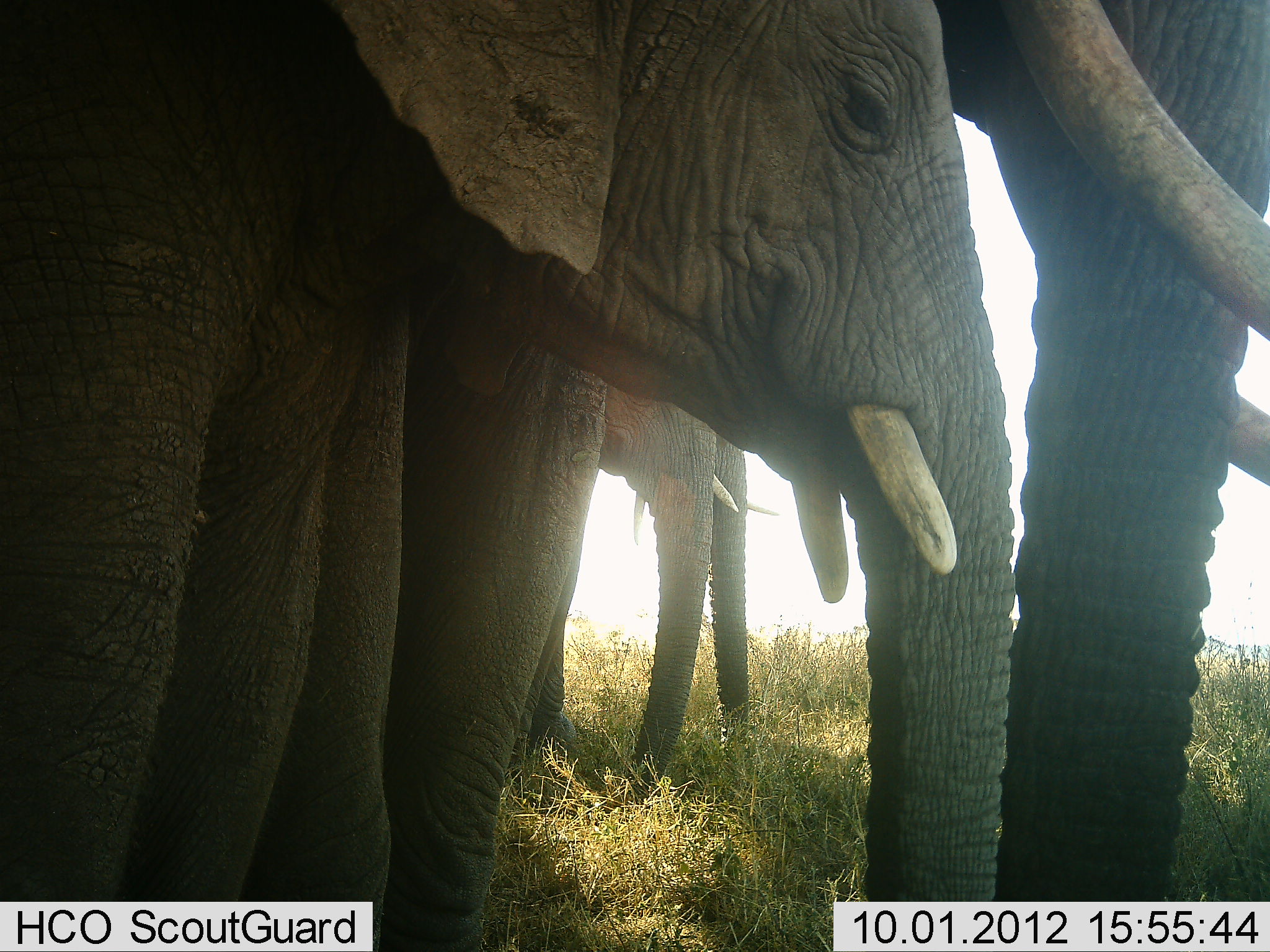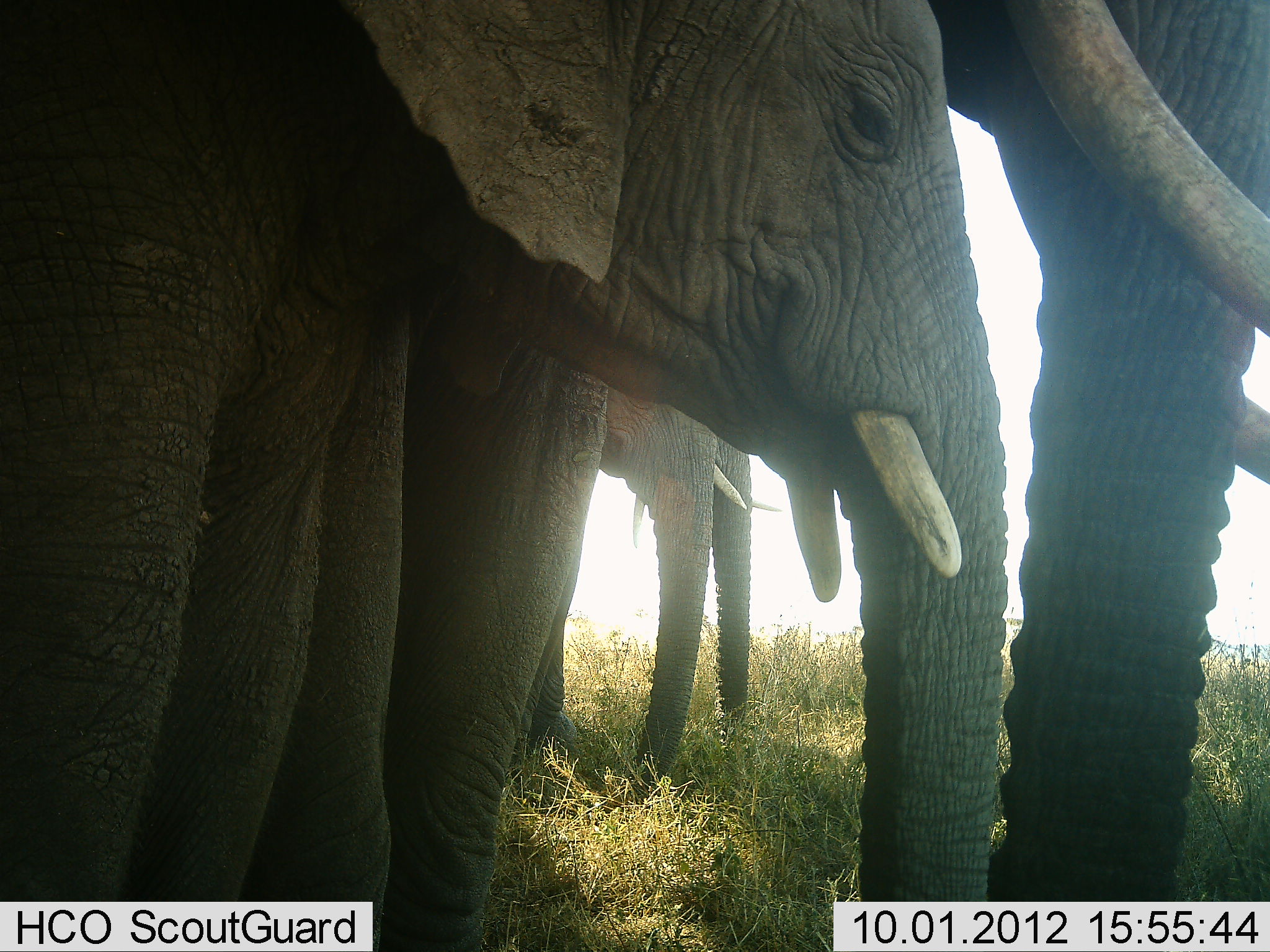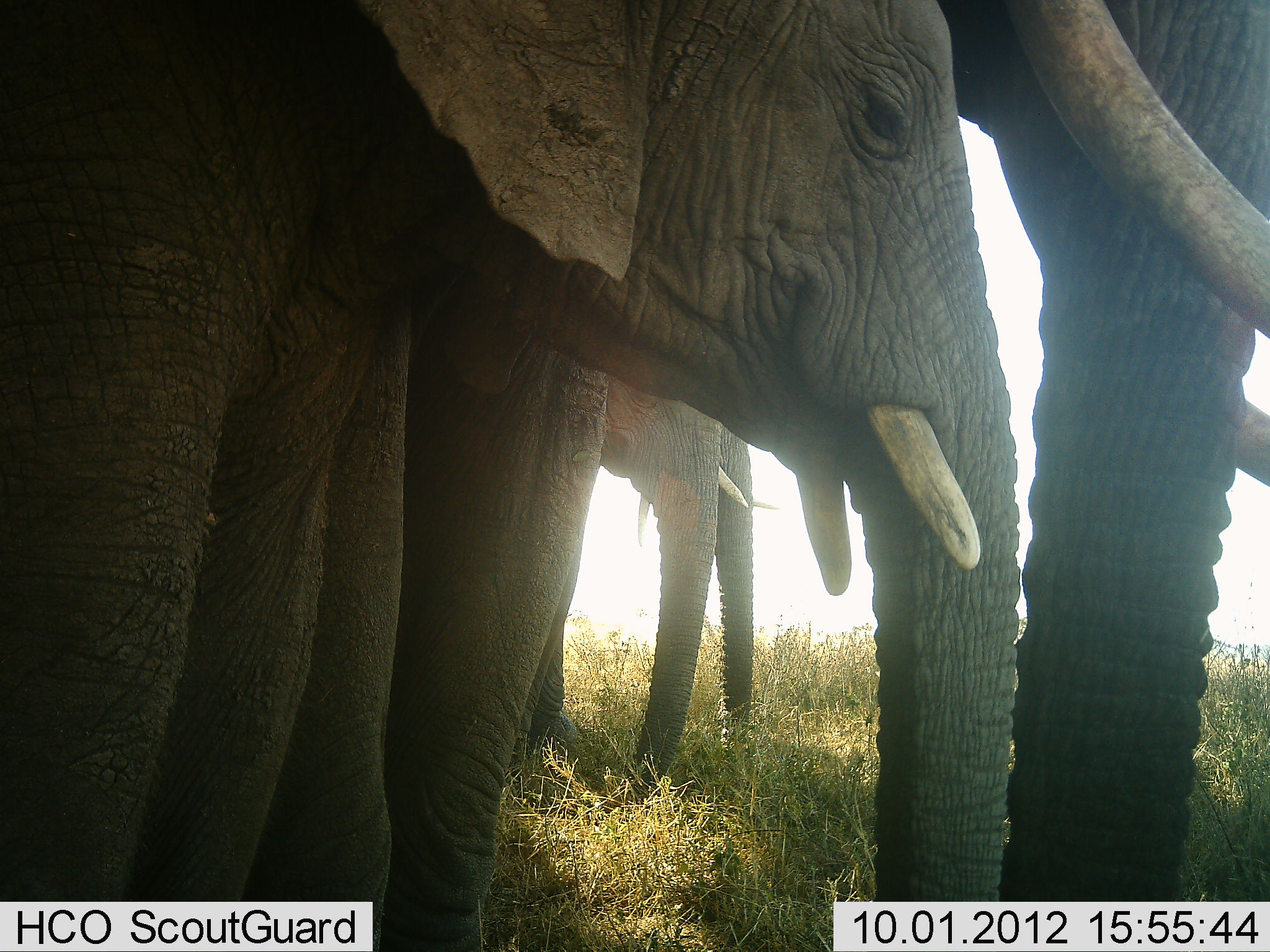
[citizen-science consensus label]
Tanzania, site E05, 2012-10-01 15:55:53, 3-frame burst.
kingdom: Animalia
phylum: Chordata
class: Mammalia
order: Proboscidea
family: Elephantidae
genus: Loxodonta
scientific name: Loxodonta africana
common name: african bush elephant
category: elephant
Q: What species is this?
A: Elephant (african bush elephant) (Loxodonta africana).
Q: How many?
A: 4.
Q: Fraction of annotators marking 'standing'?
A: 100%.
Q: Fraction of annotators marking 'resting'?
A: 10%.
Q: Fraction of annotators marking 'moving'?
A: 0%.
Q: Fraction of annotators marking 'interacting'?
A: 0%.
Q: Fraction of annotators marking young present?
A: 60%.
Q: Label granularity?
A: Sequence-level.